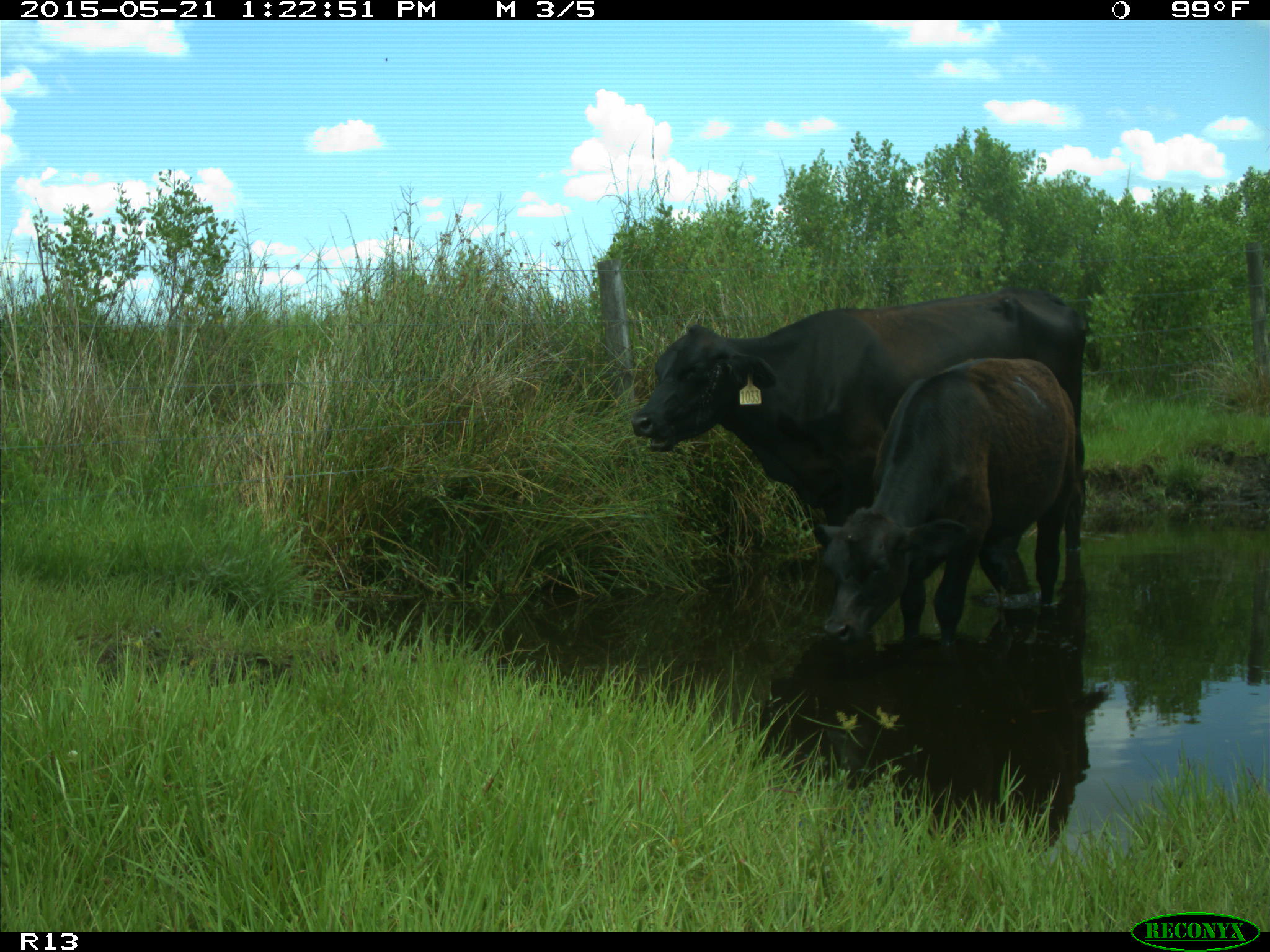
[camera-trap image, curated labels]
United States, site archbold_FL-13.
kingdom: Animalia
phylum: Chordata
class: Mammalia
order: Artiodactyla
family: Bovidae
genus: Bos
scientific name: Bos taurus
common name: domestic cow